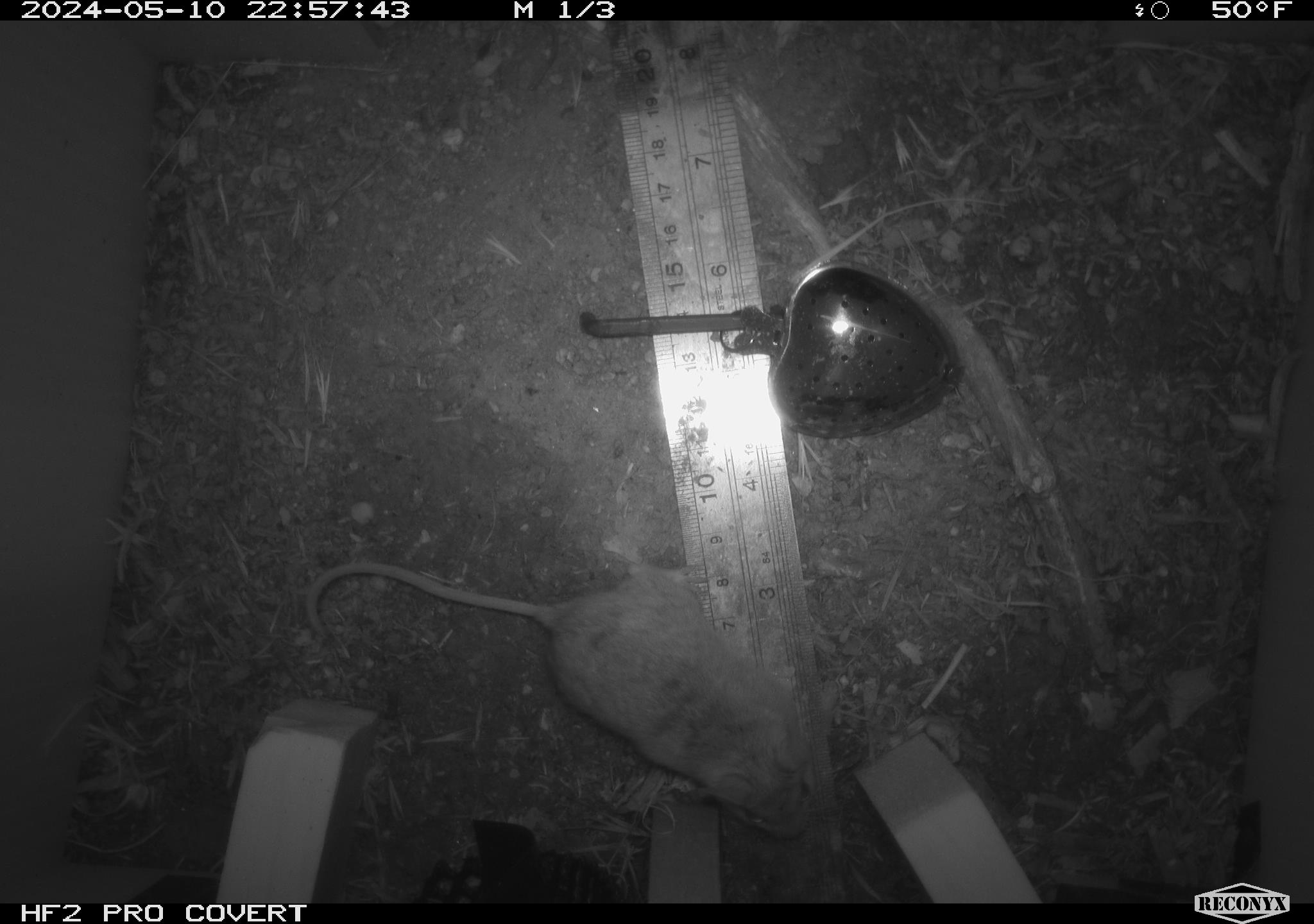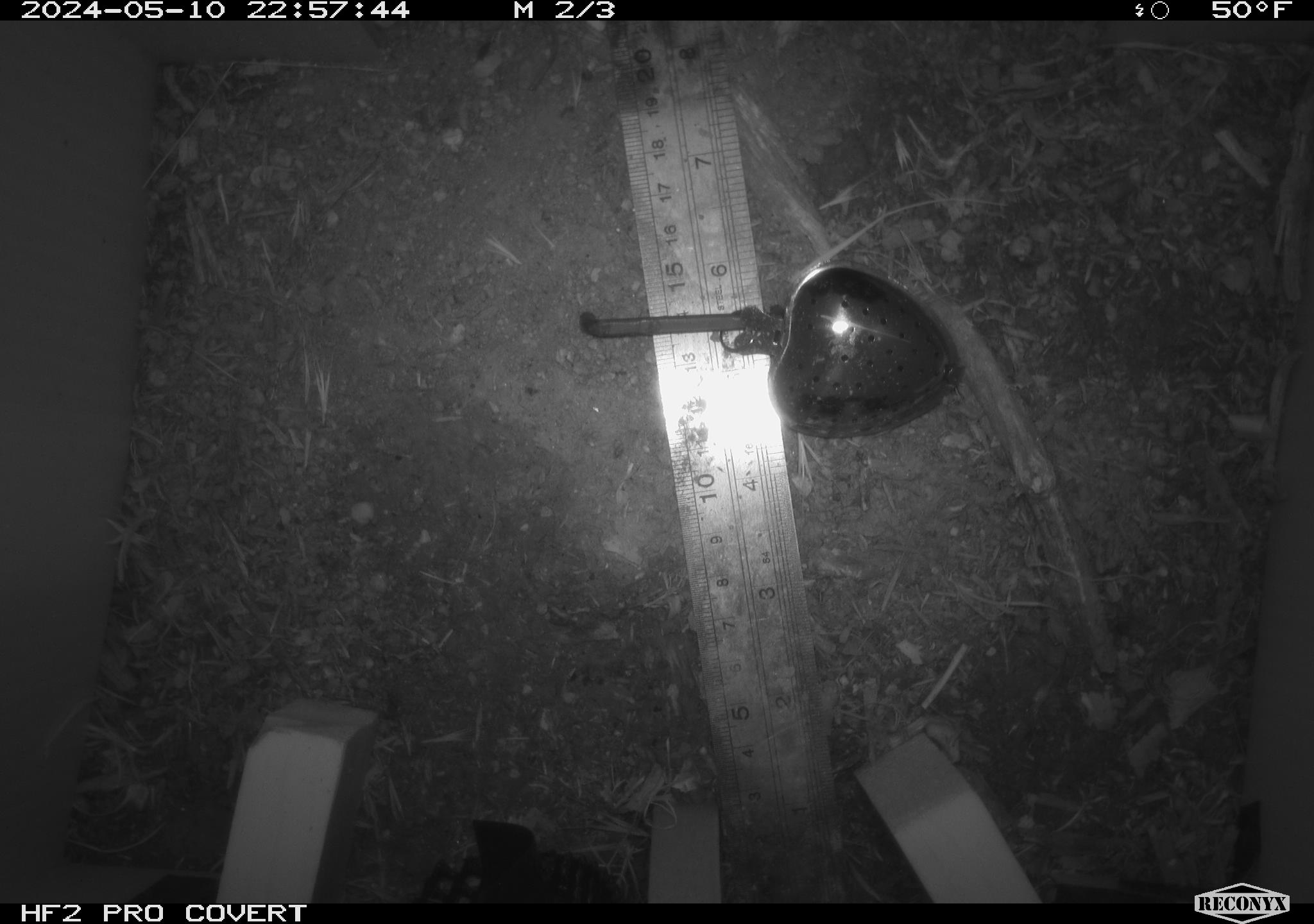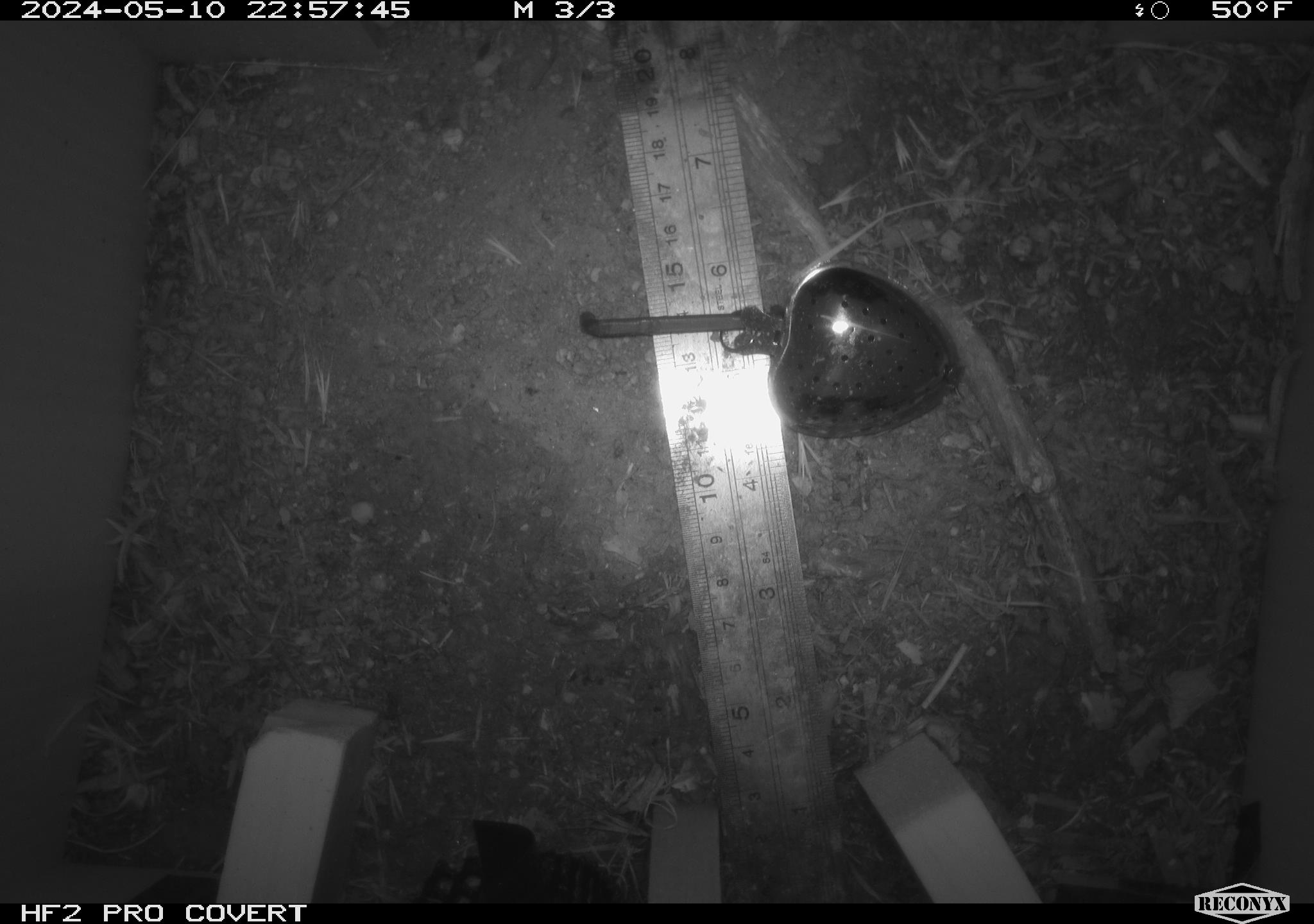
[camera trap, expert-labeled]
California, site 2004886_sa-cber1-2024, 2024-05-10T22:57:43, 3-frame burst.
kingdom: Animalia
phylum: Chordata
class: Mammalia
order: Rodentia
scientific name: Rodentia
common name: mouse species